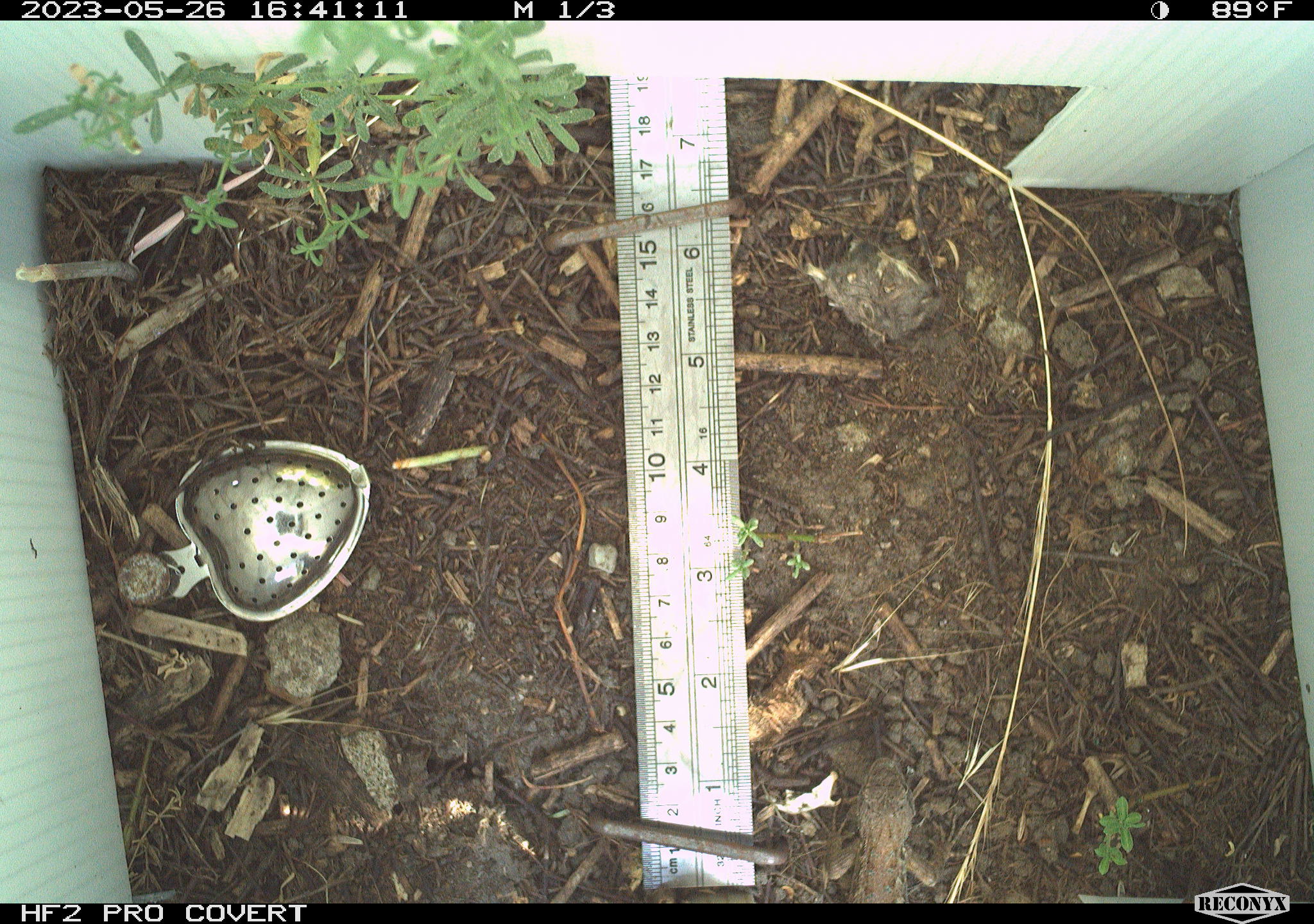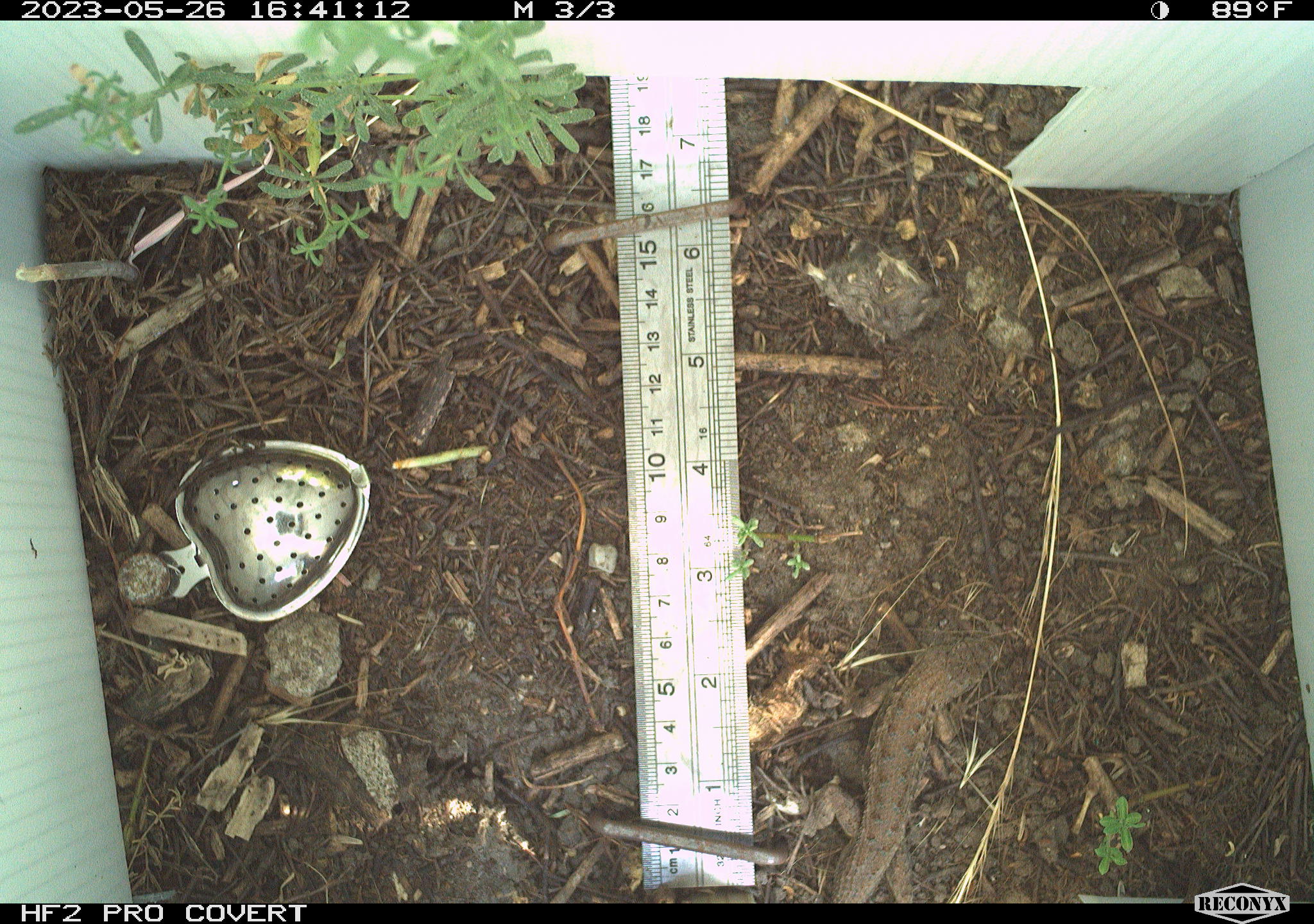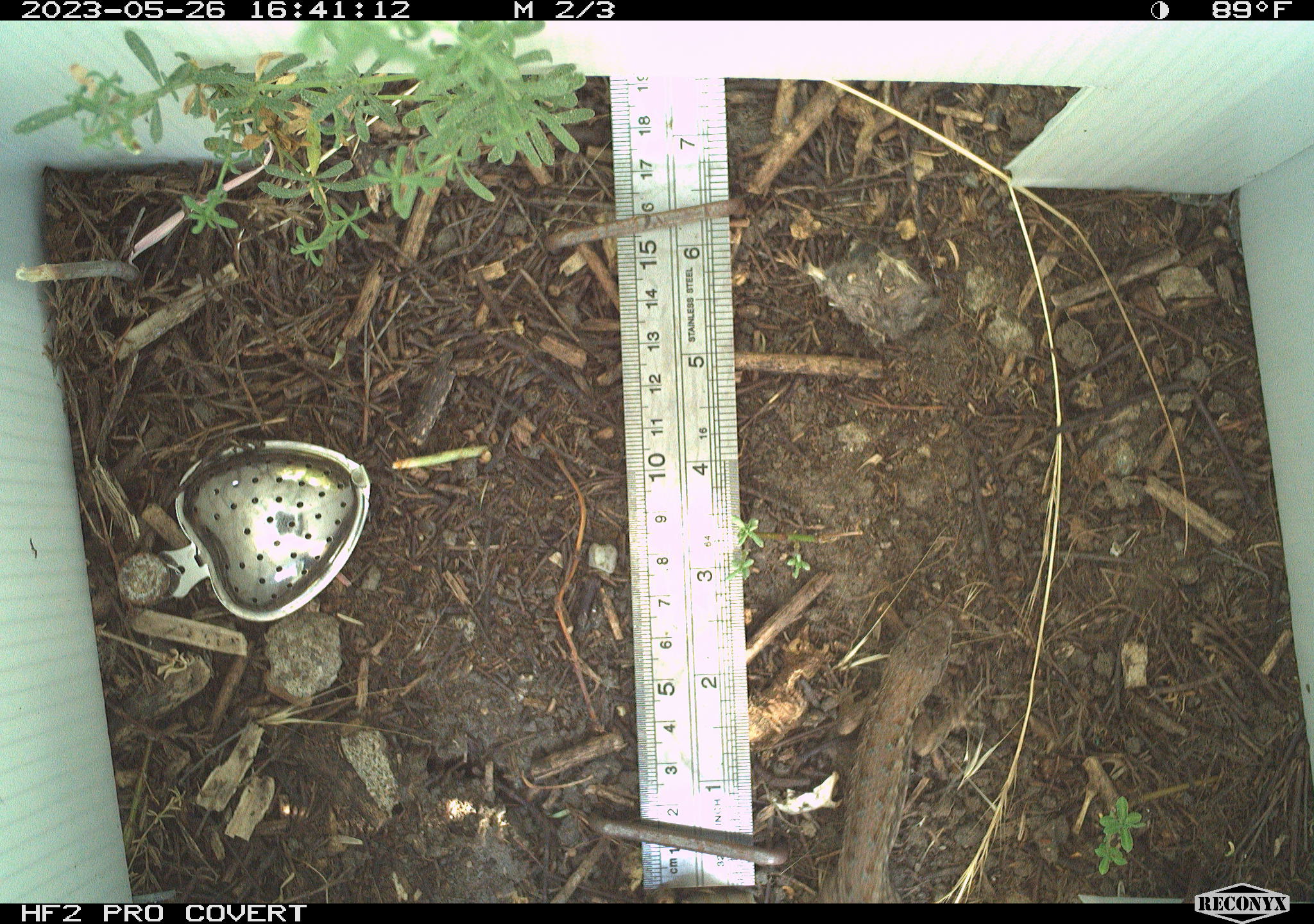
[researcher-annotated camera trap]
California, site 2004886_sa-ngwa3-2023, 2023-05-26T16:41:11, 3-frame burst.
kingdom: Animalia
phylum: Chordata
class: Reptilia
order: Squamata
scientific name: Squamata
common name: lizards and snakes